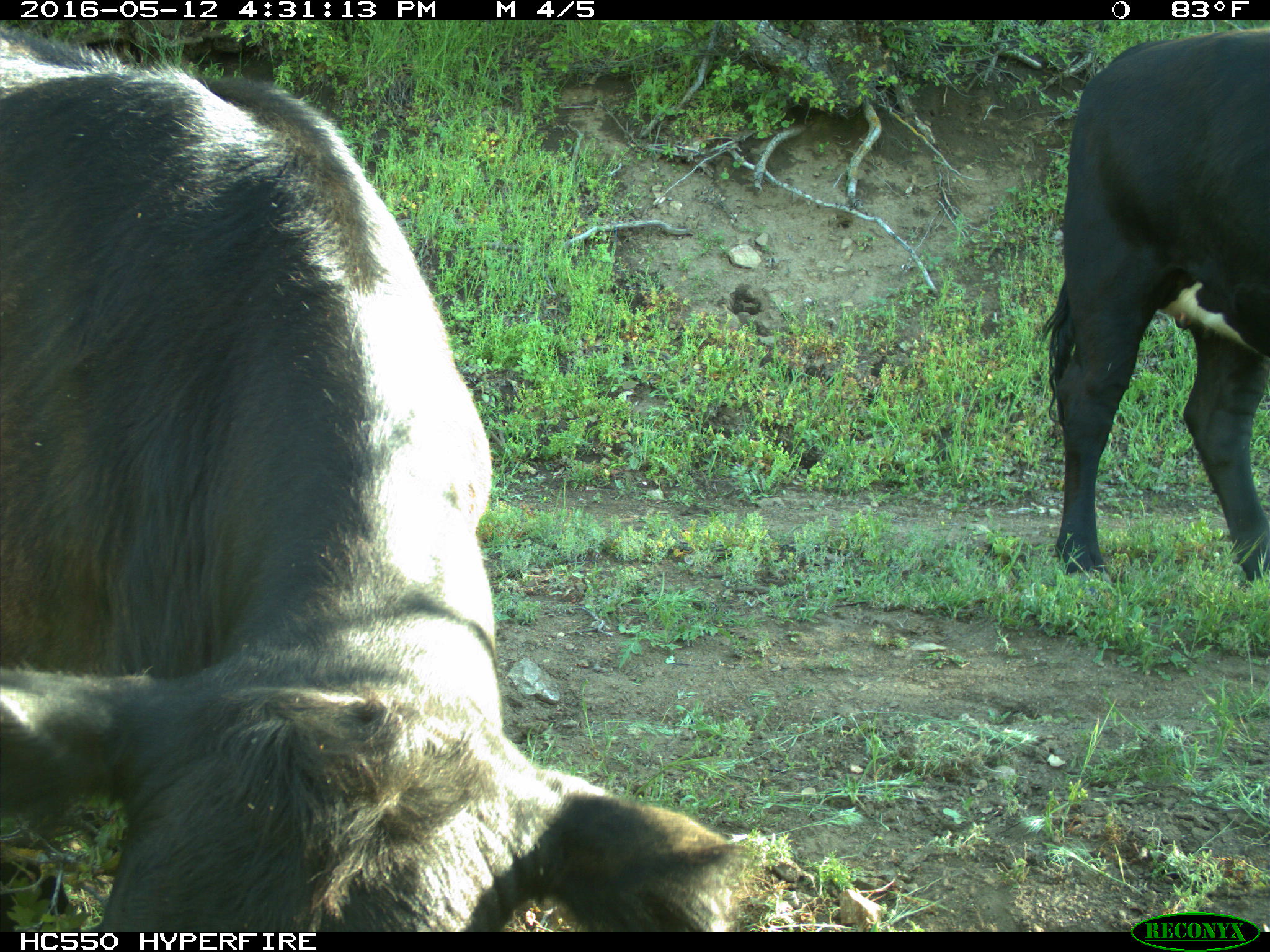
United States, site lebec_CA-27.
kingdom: Animalia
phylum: Chordata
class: Mammalia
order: Artiodactyla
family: Bovidae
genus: Bos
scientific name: Bos taurus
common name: domestic cow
Bos taurus (domestic cow).